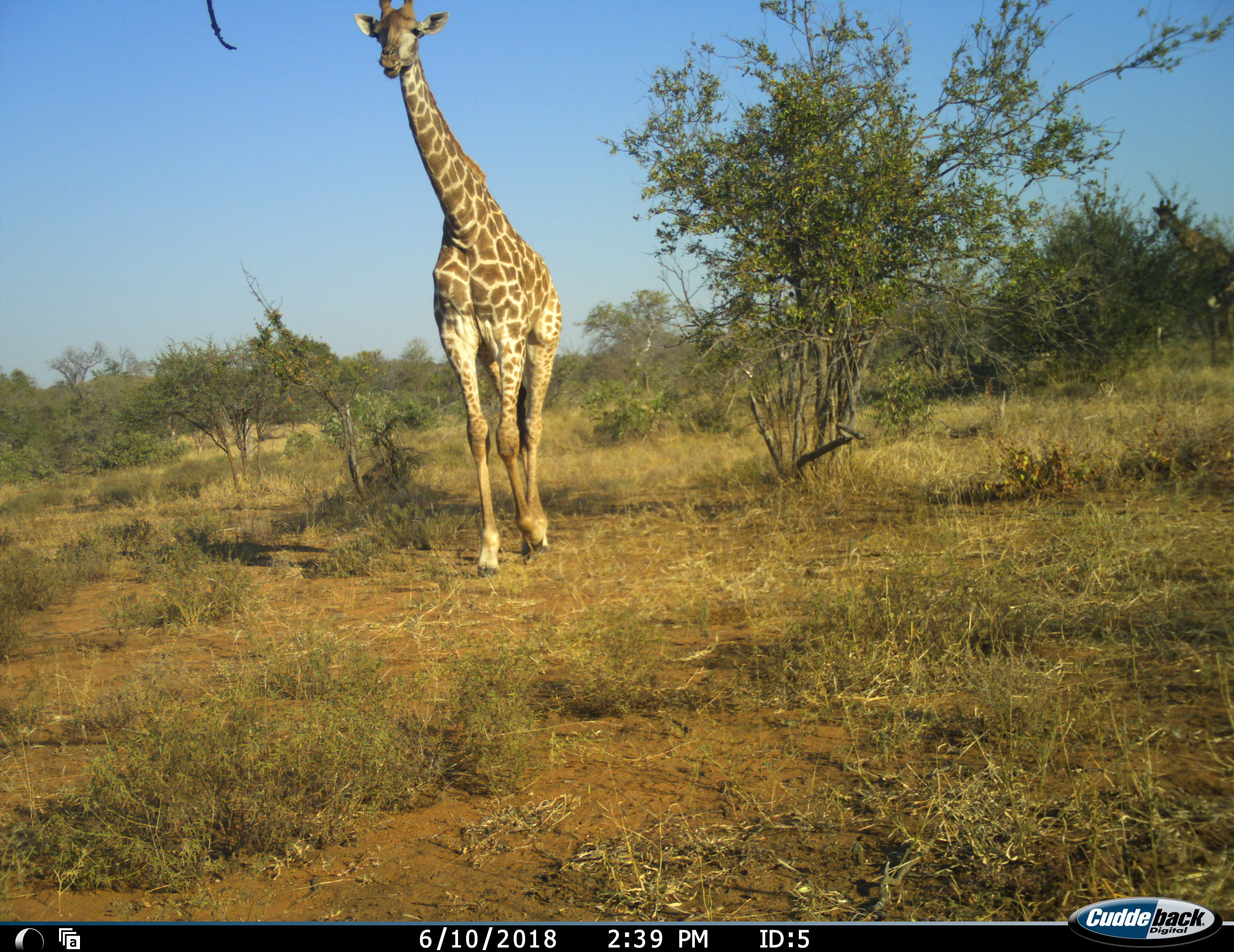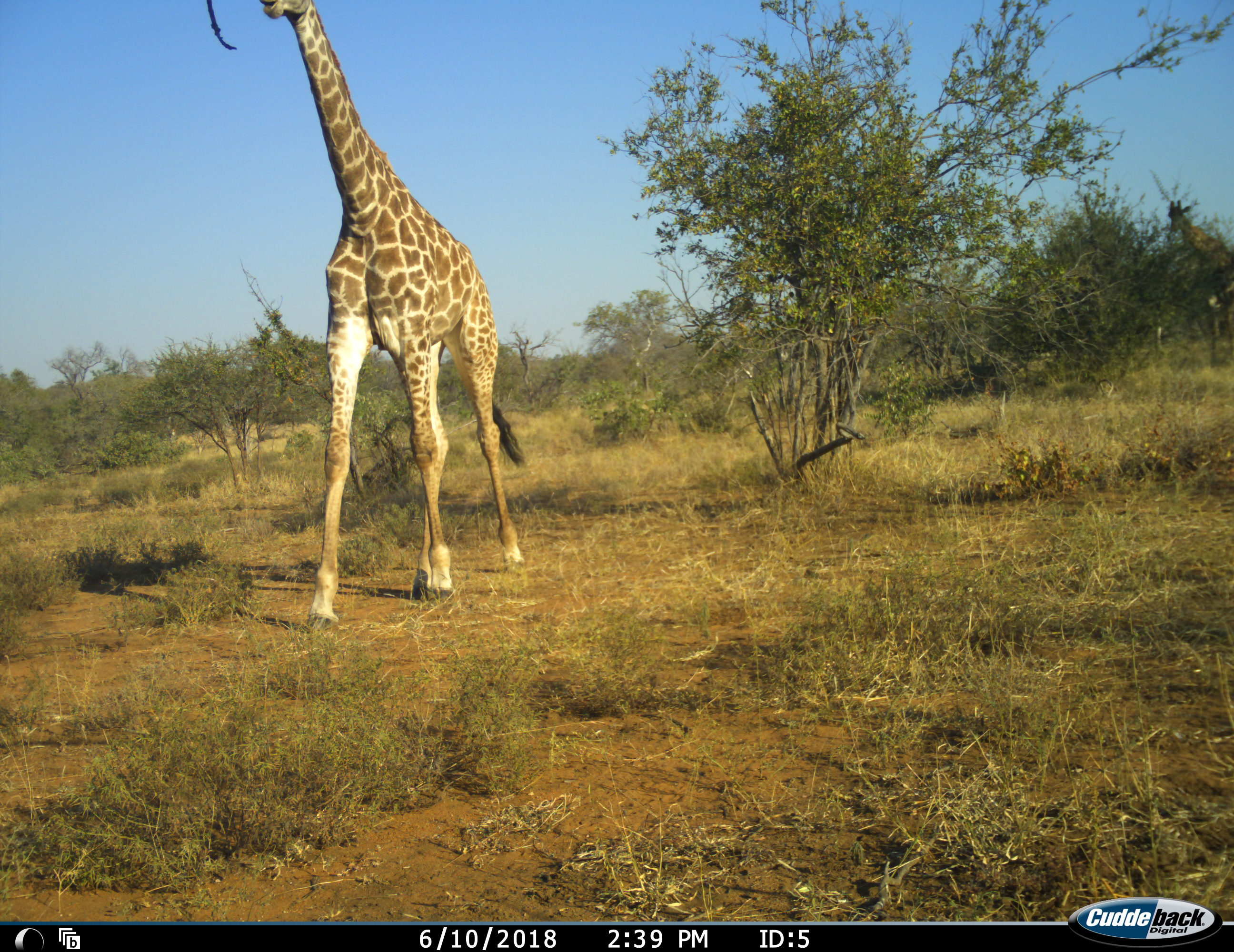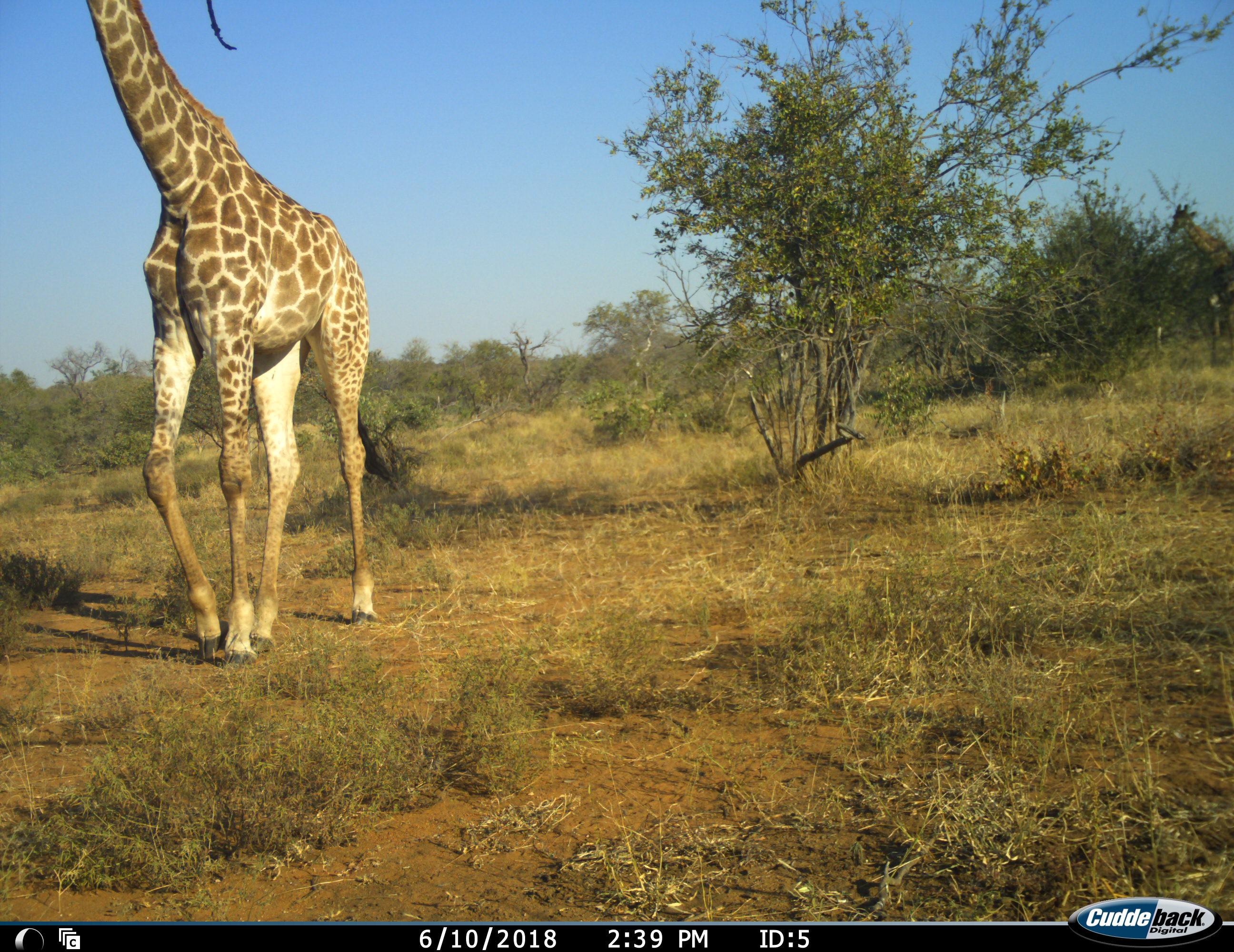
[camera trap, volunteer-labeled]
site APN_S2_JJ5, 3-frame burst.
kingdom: Animalia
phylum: Chordata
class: Mammalia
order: Artiodactyla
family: Giraffidae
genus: Giraffa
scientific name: Giraffa camelopardalis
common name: giraffe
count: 1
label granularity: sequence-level